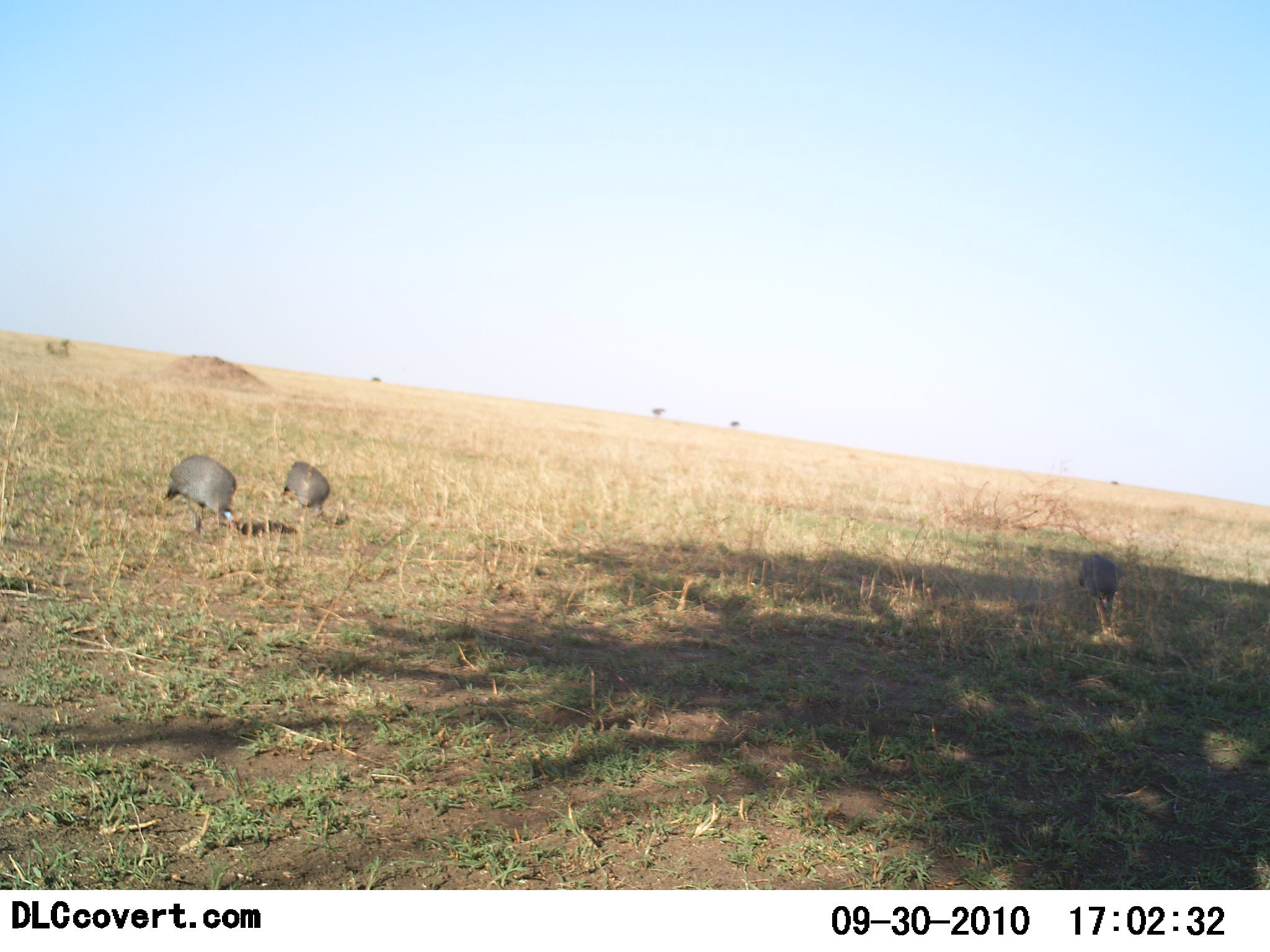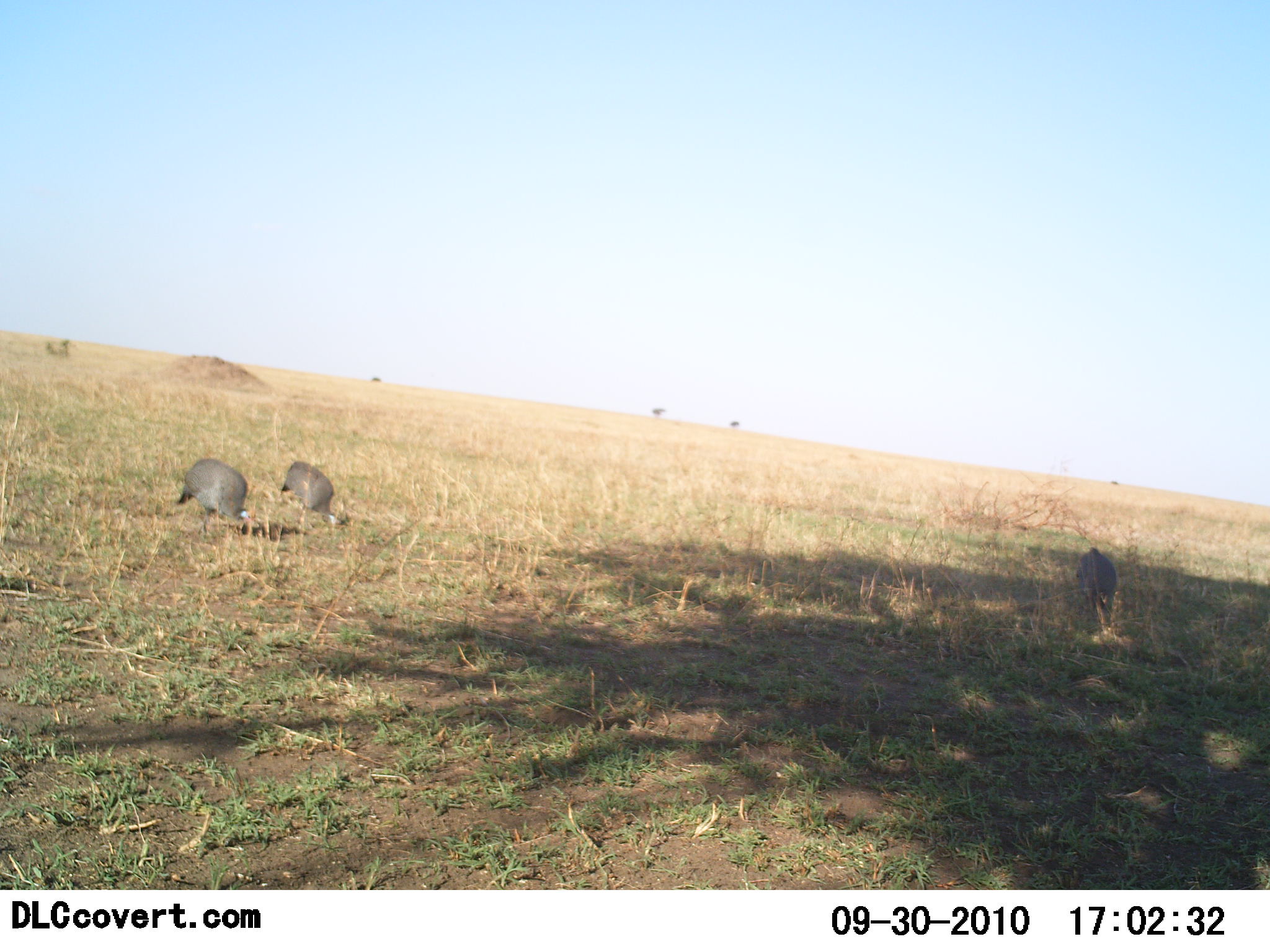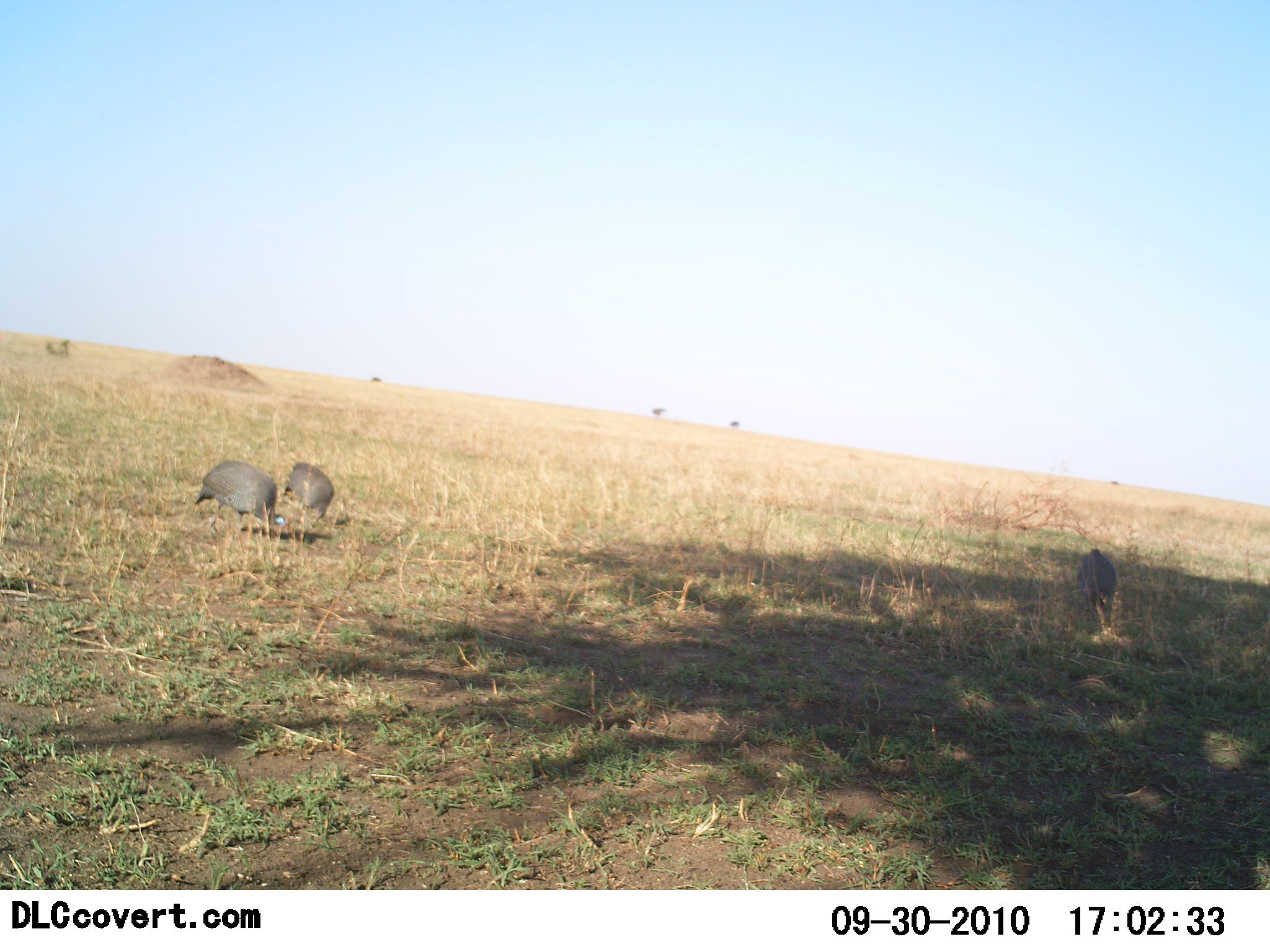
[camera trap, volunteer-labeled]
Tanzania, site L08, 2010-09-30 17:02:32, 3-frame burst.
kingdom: Animalia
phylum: Chordata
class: Aves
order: Galliformes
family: Numididae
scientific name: Numididae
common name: guinea fowl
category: guineafowl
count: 3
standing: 20%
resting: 0%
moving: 20%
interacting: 0%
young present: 0%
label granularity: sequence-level